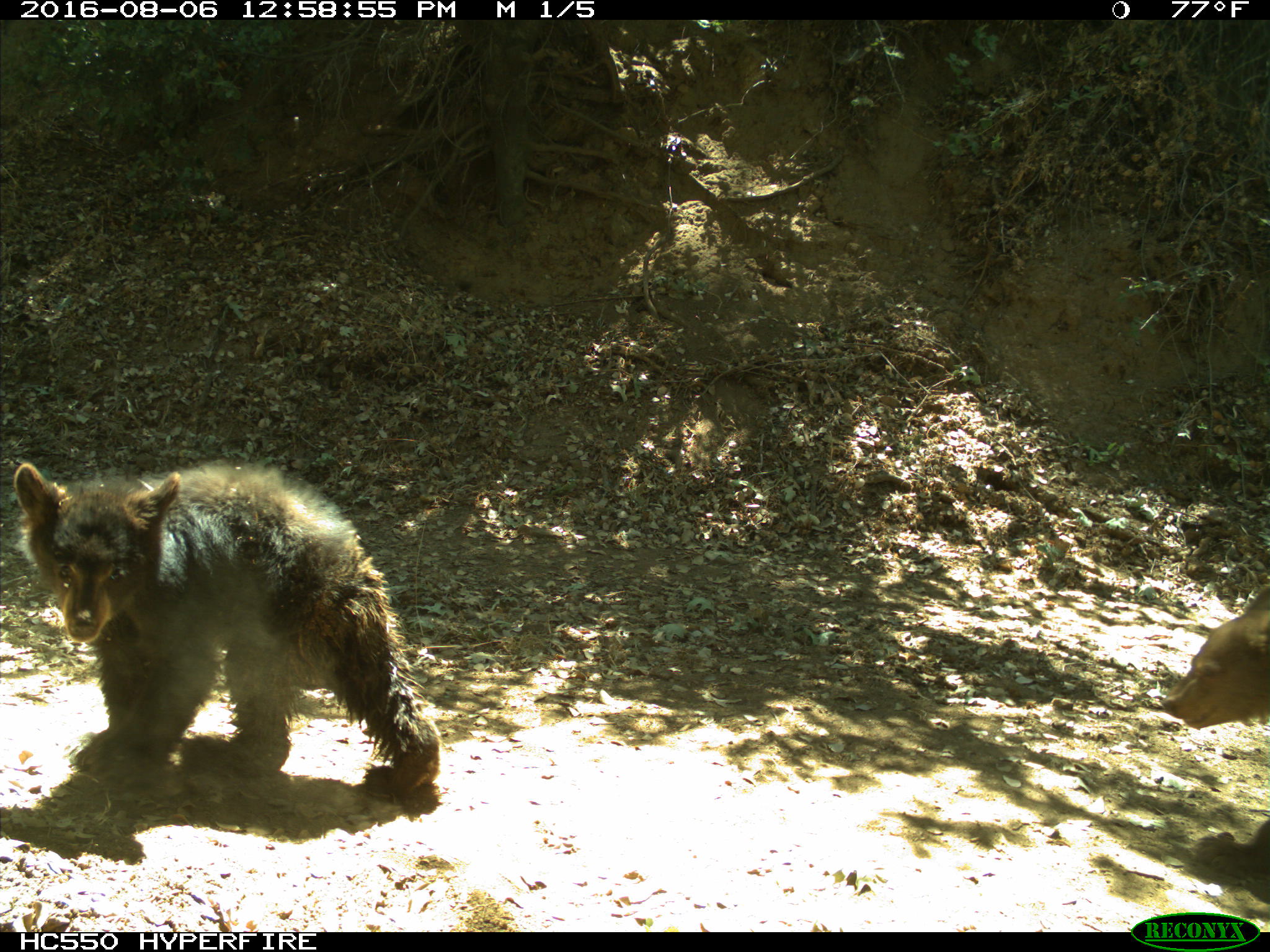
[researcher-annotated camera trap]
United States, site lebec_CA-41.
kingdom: Animalia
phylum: Chordata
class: Mammalia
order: Carnivora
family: Ursidae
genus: Ursus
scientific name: Ursus americanus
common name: american black bear